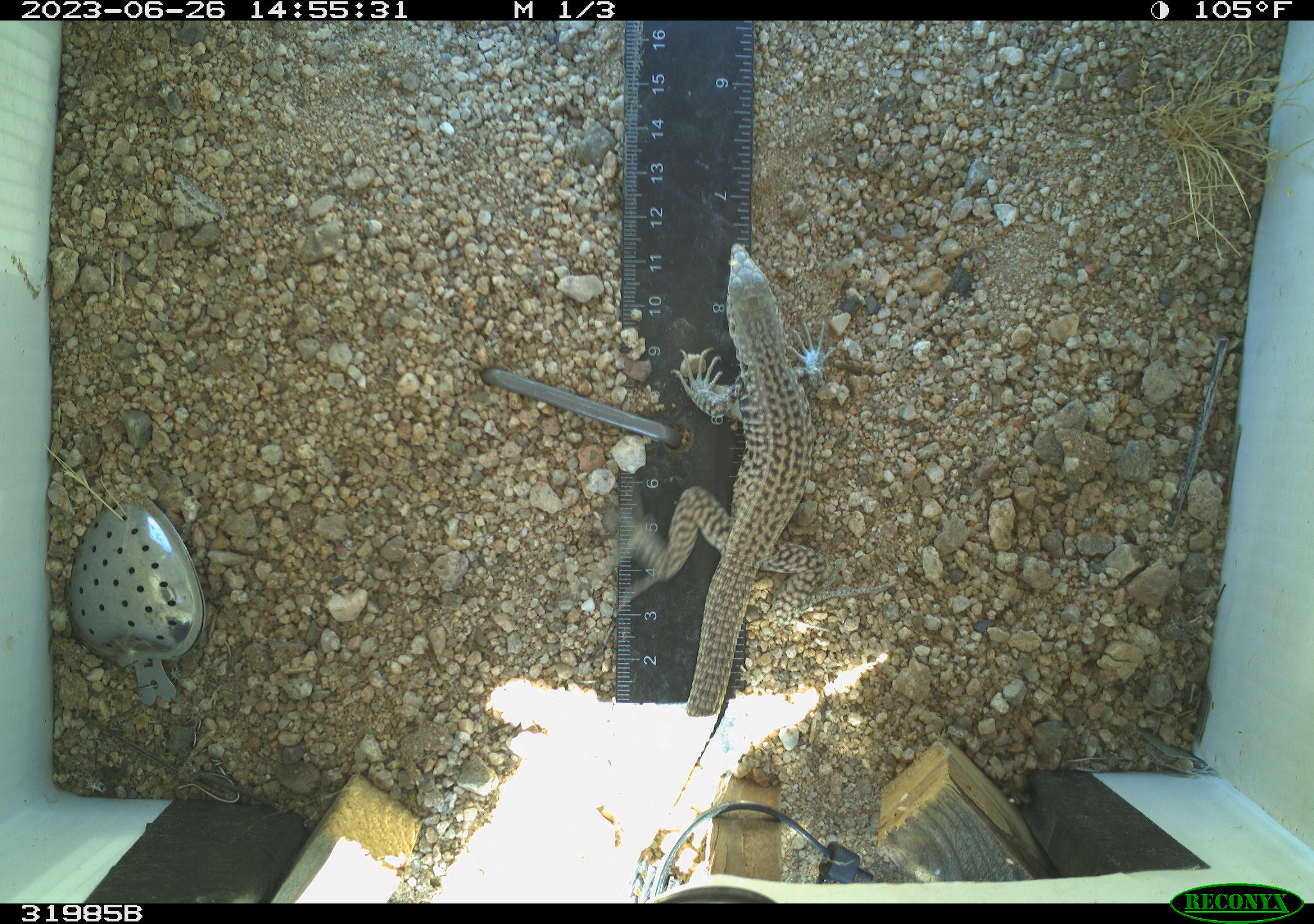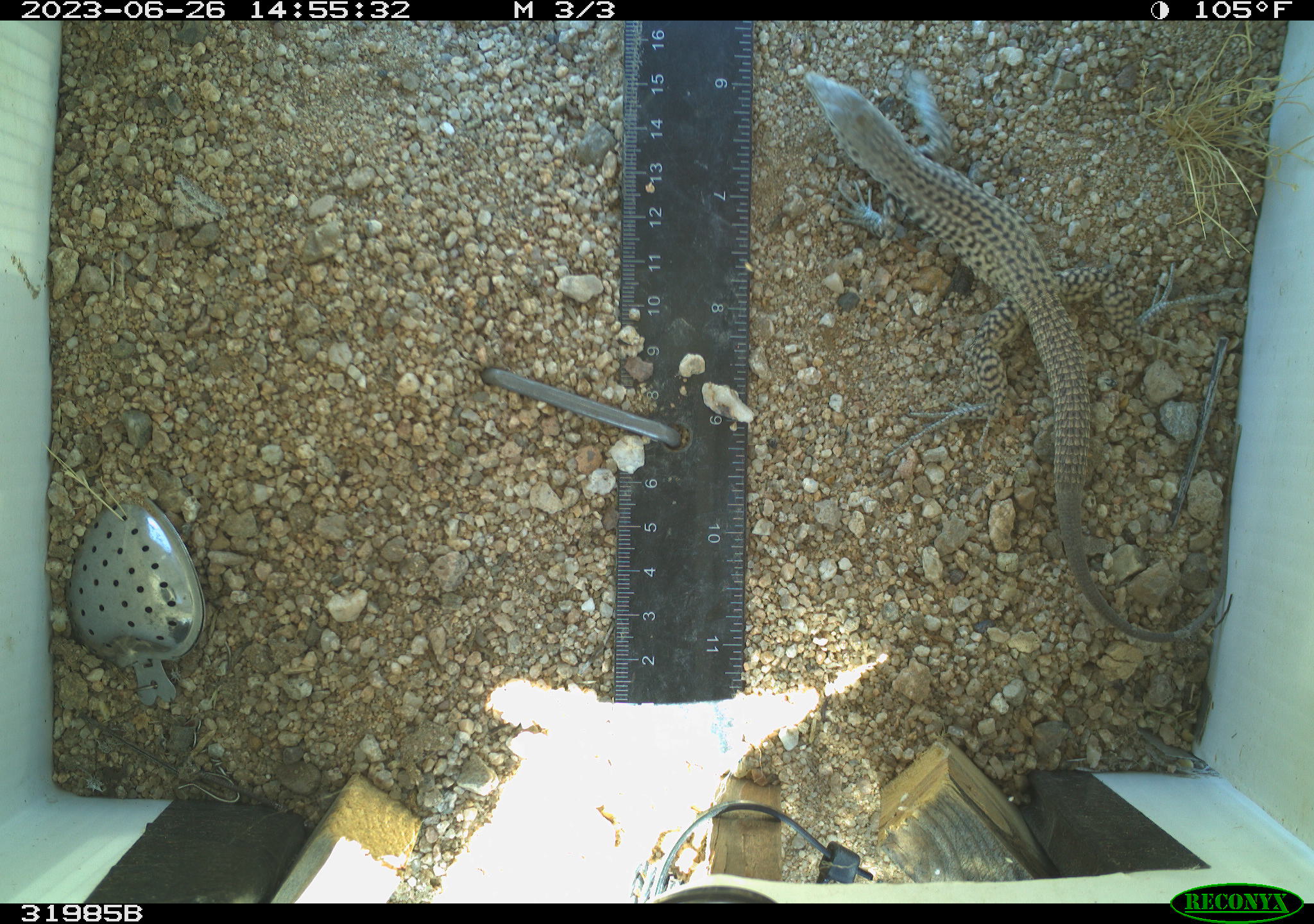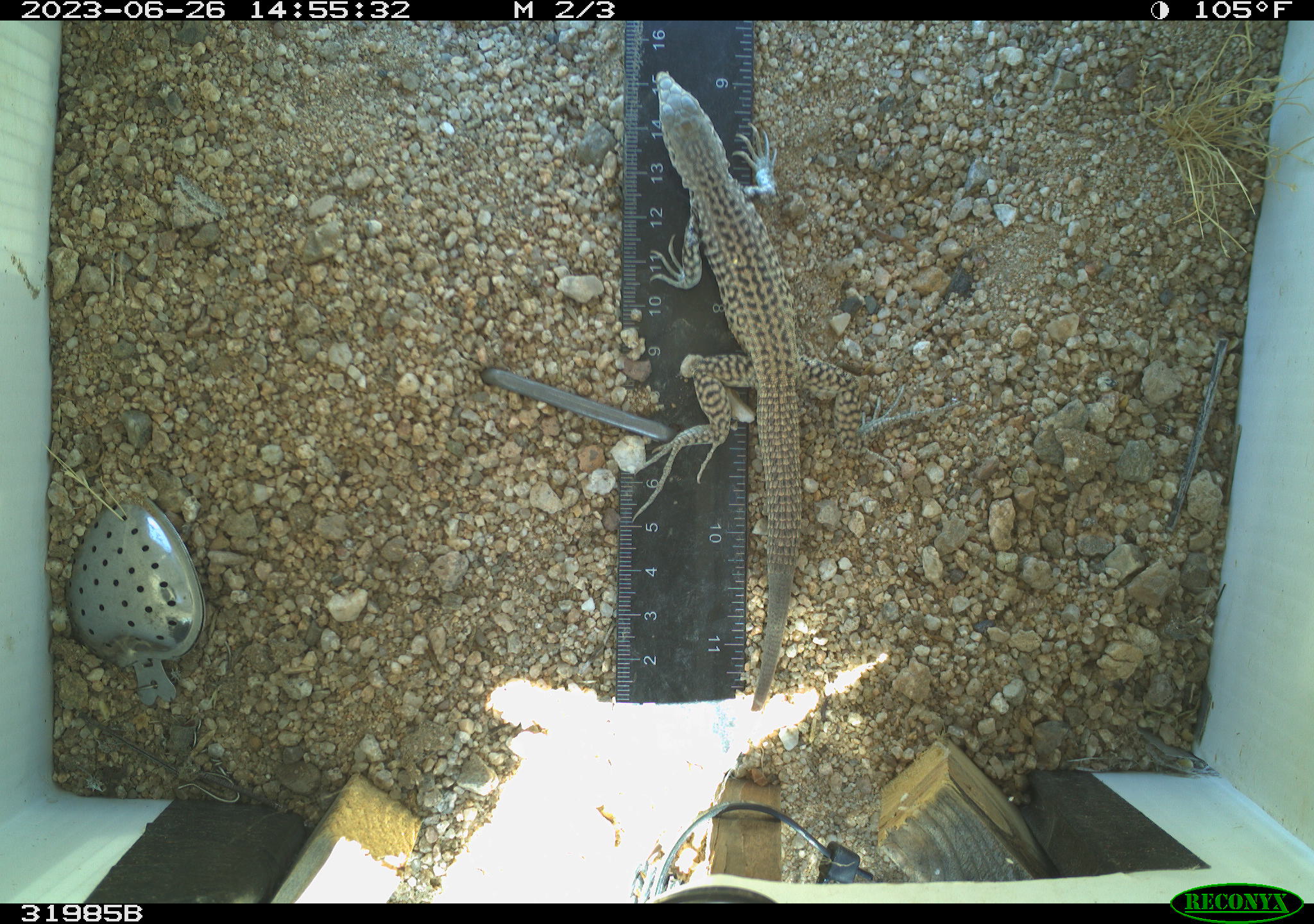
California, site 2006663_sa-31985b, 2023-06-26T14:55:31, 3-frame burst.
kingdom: Animalia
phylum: Chordata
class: Reptilia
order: Squamata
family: Teiidae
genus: Aspidoscelis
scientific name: Aspidoscelis tigris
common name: western whiptail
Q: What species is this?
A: Western whiptail (Aspidoscelis tigris).